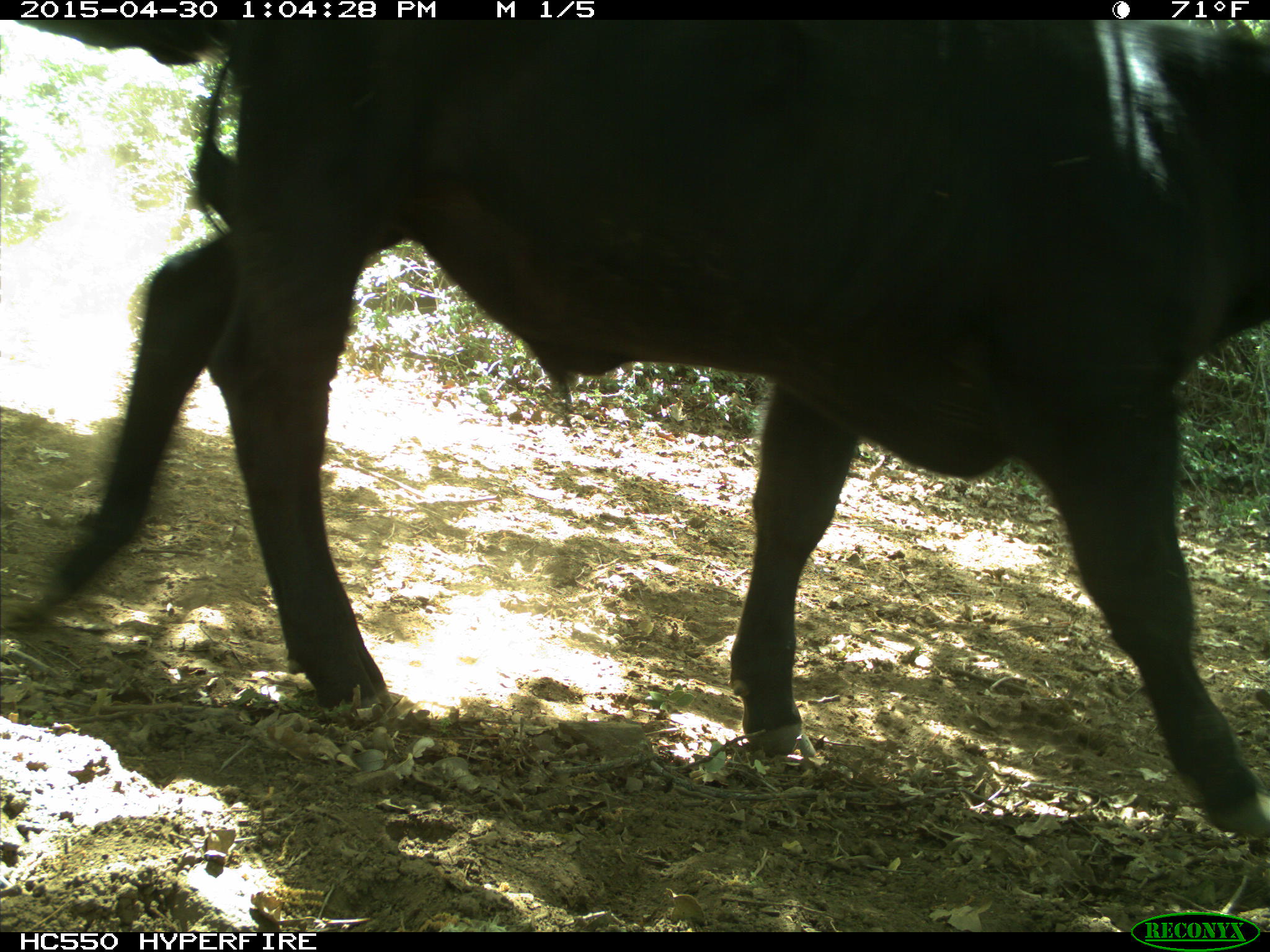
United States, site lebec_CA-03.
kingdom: Animalia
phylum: Chordata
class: Mammalia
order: Artiodactyla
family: Bovidae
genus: Bos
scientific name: Bos taurus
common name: domestic cow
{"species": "Bos taurus (domestic cow)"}